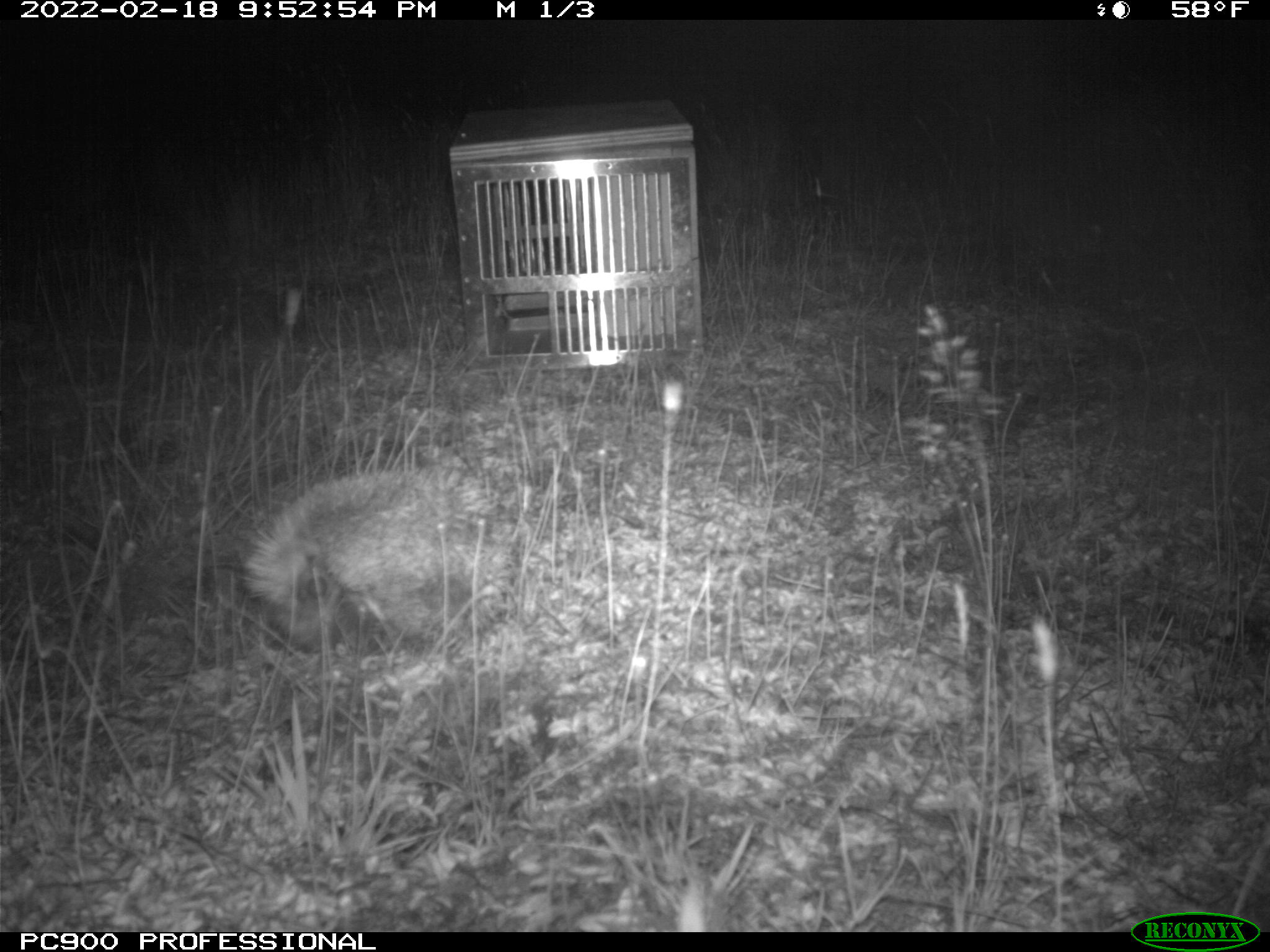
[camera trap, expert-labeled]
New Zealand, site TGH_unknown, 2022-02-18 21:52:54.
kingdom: Animalia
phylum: Chordata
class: Mammalia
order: Eulipotyphla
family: Erinaceidae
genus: Erinaceus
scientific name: Erinaceus europaeus europaeus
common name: european hedgehog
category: hedgehog